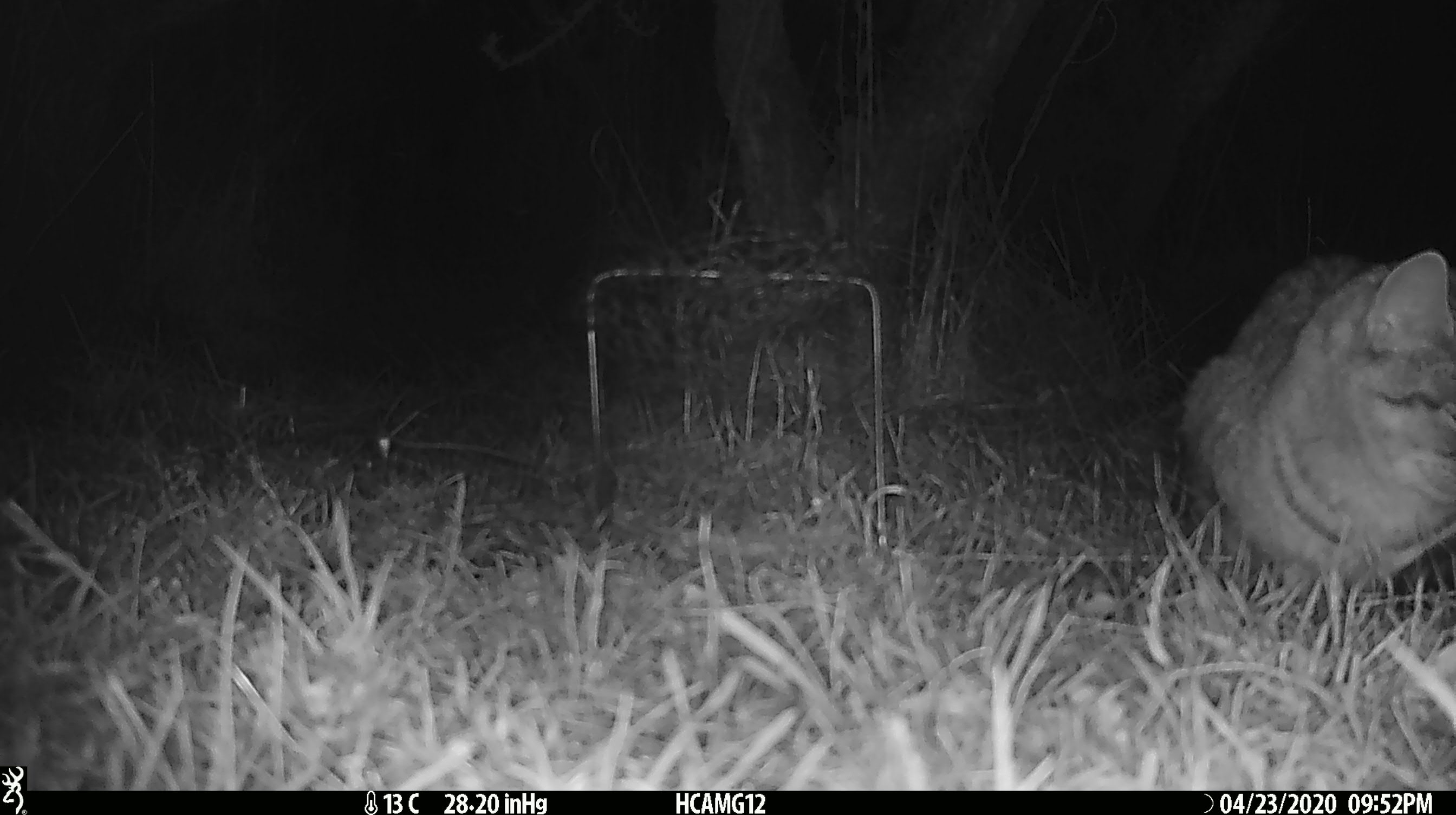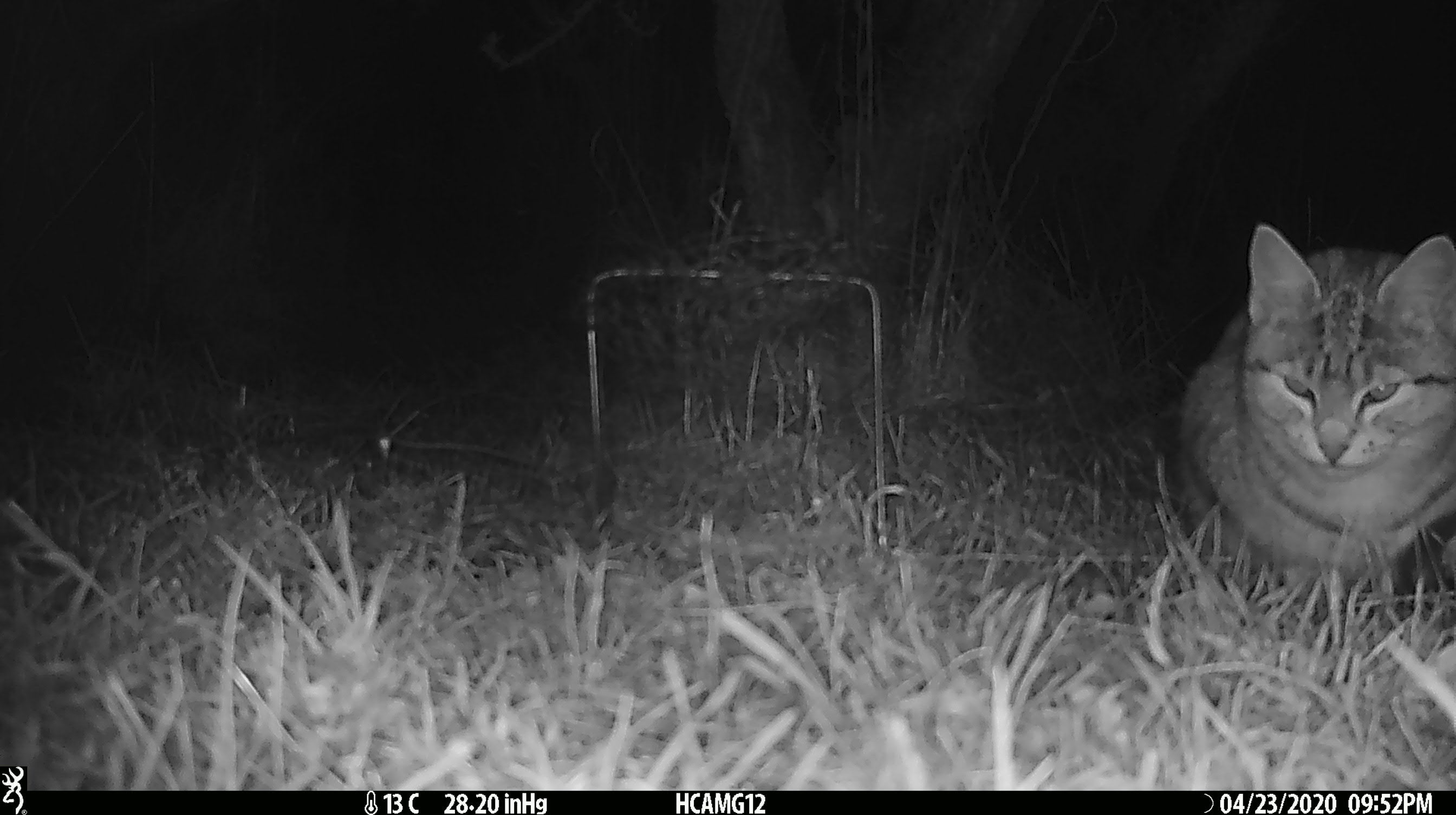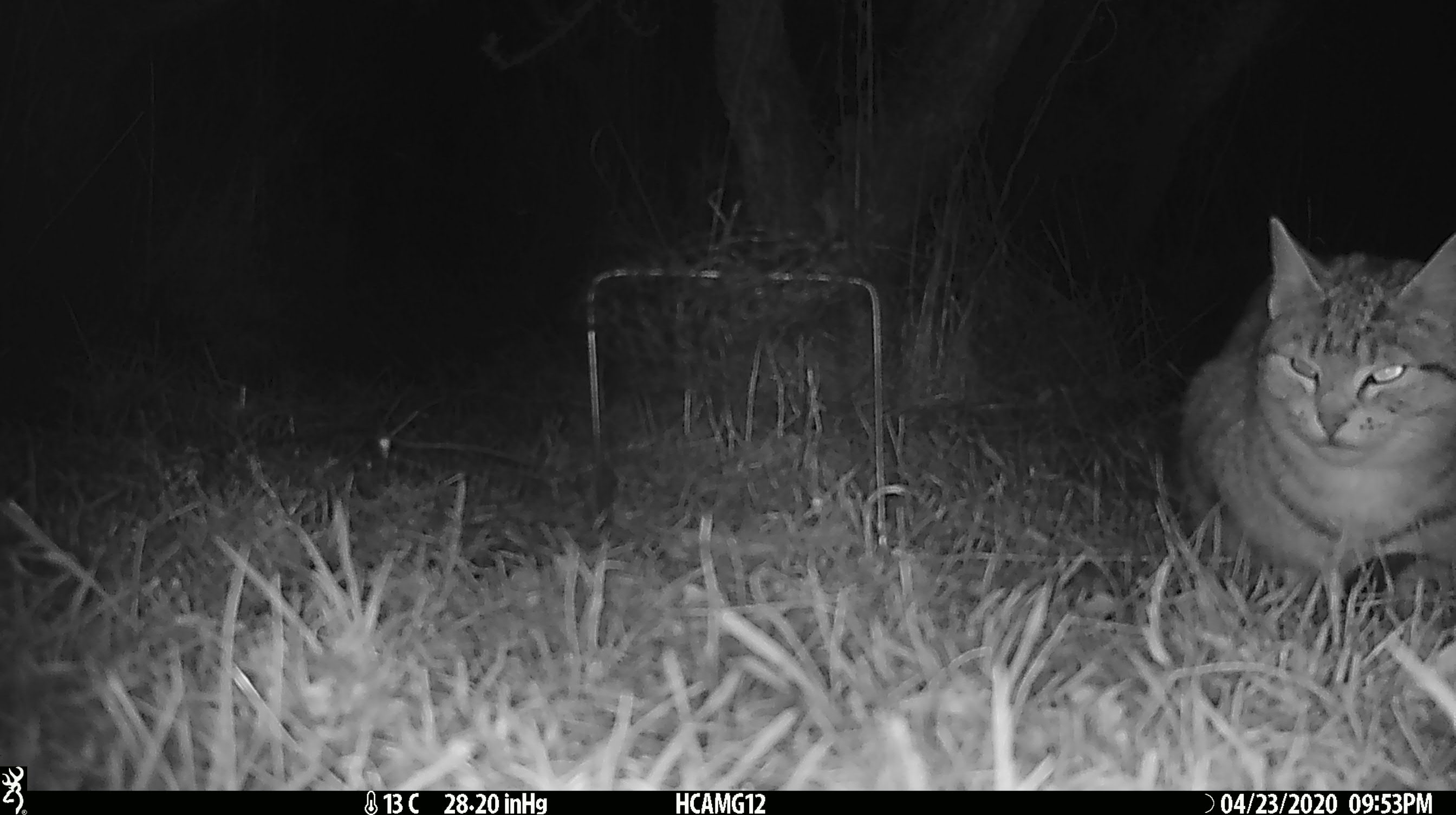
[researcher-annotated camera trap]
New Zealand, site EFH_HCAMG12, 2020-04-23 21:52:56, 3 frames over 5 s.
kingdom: Animalia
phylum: Chordata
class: Mammalia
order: Carnivora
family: Felidae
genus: Felis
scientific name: Felis catus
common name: domestic cat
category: cat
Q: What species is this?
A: Cat (domestic cat) (Felis catus).